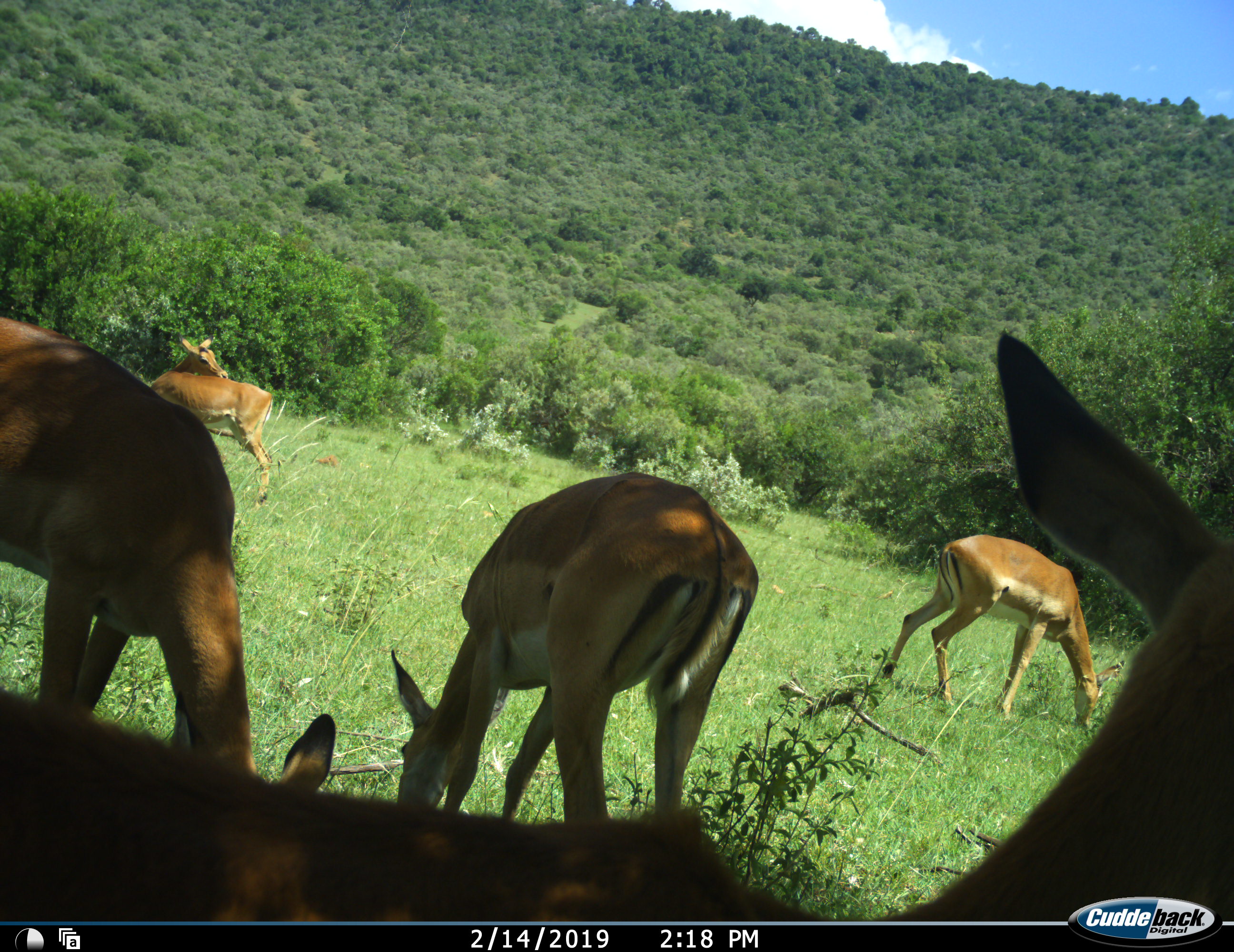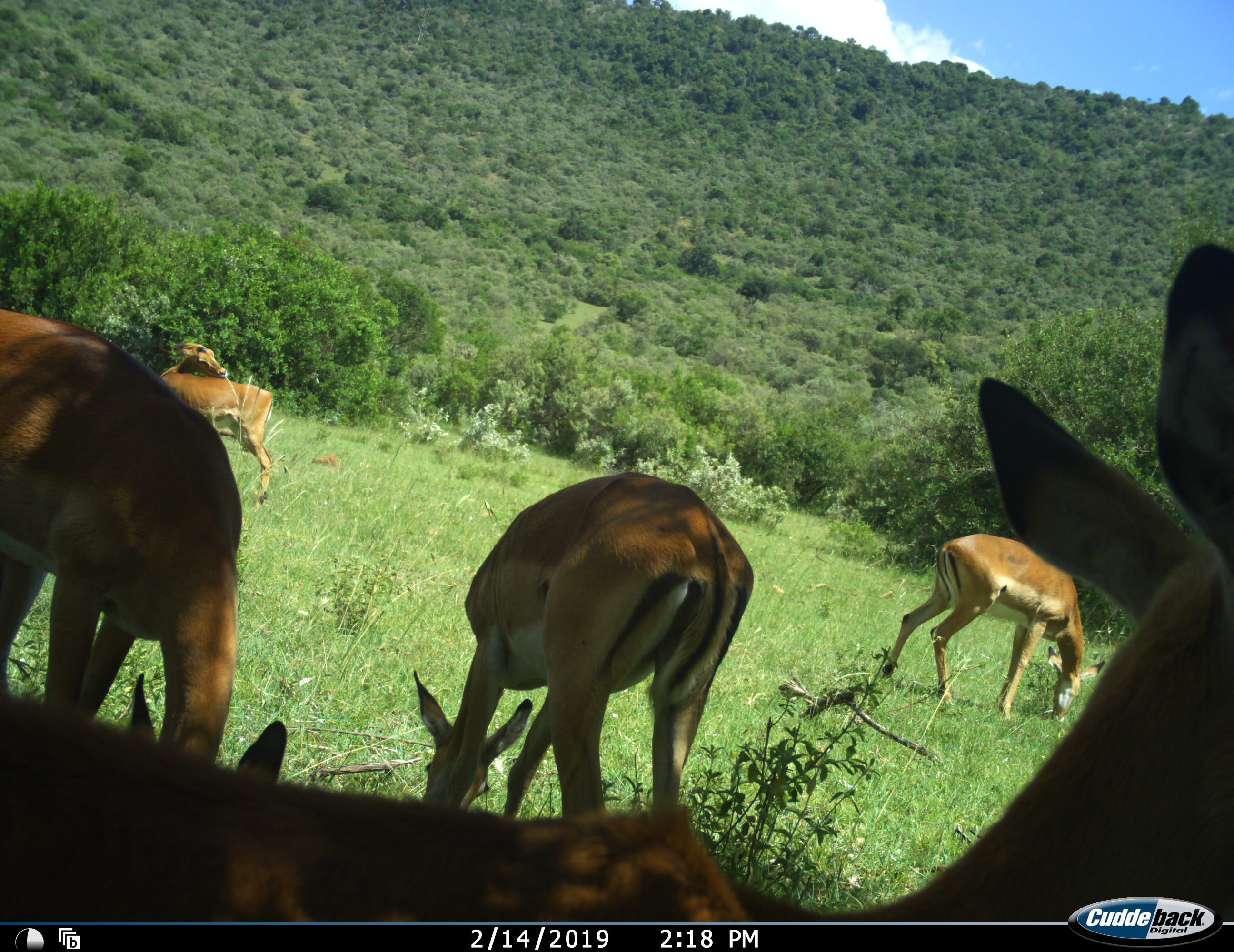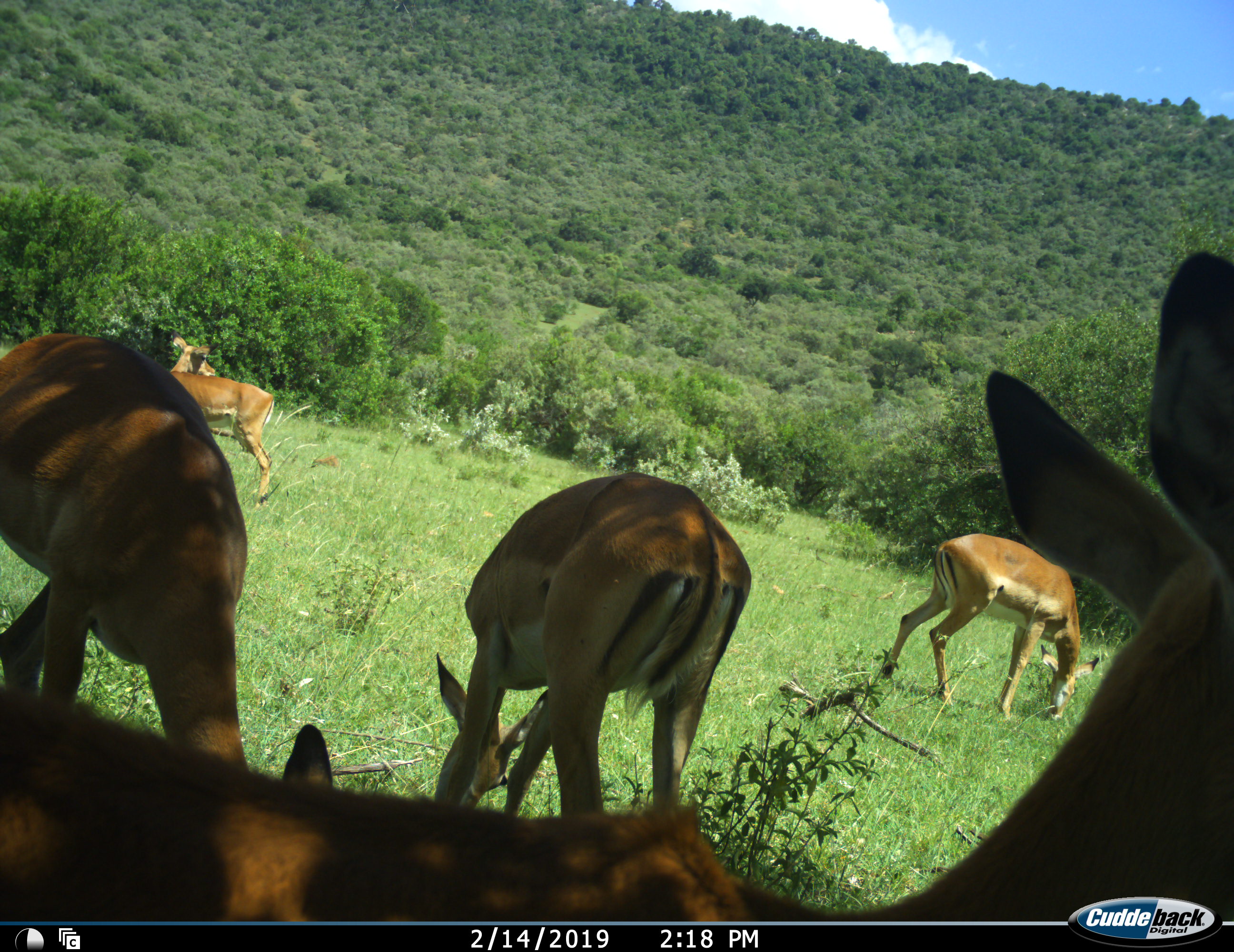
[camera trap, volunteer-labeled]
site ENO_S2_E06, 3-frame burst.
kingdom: Animalia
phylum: Chordata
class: Mammalia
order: Artiodactyla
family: Bovidae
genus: Aepyceros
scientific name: Aepyceros melampus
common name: impala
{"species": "impala (Aepyceros melampus)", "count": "5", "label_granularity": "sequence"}